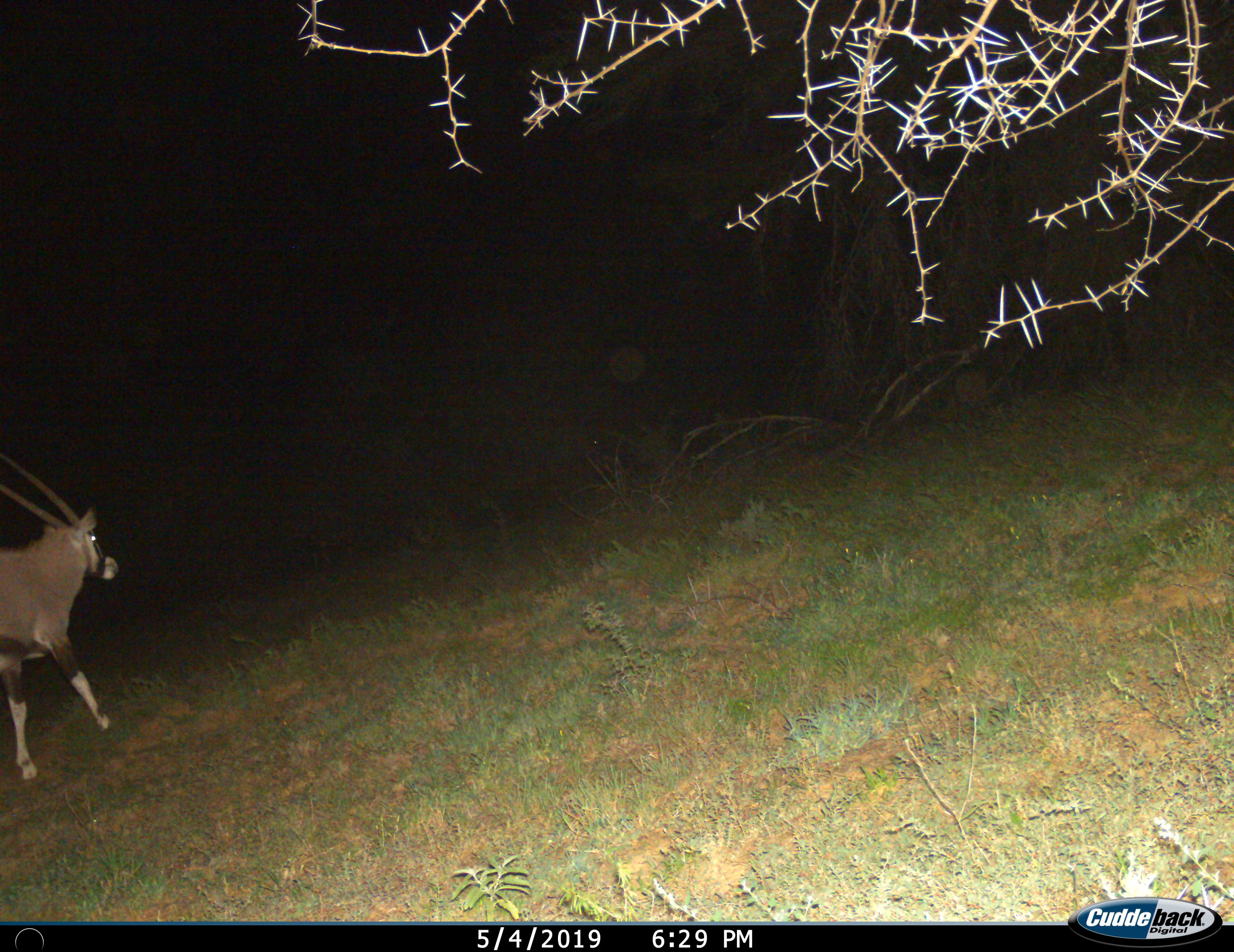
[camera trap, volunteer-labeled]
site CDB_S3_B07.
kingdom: Animalia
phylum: Chordata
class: Mammalia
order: Artiodactyla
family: Bovidae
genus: Oryx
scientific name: Oryx gazella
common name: gemsbok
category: oryx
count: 1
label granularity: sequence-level